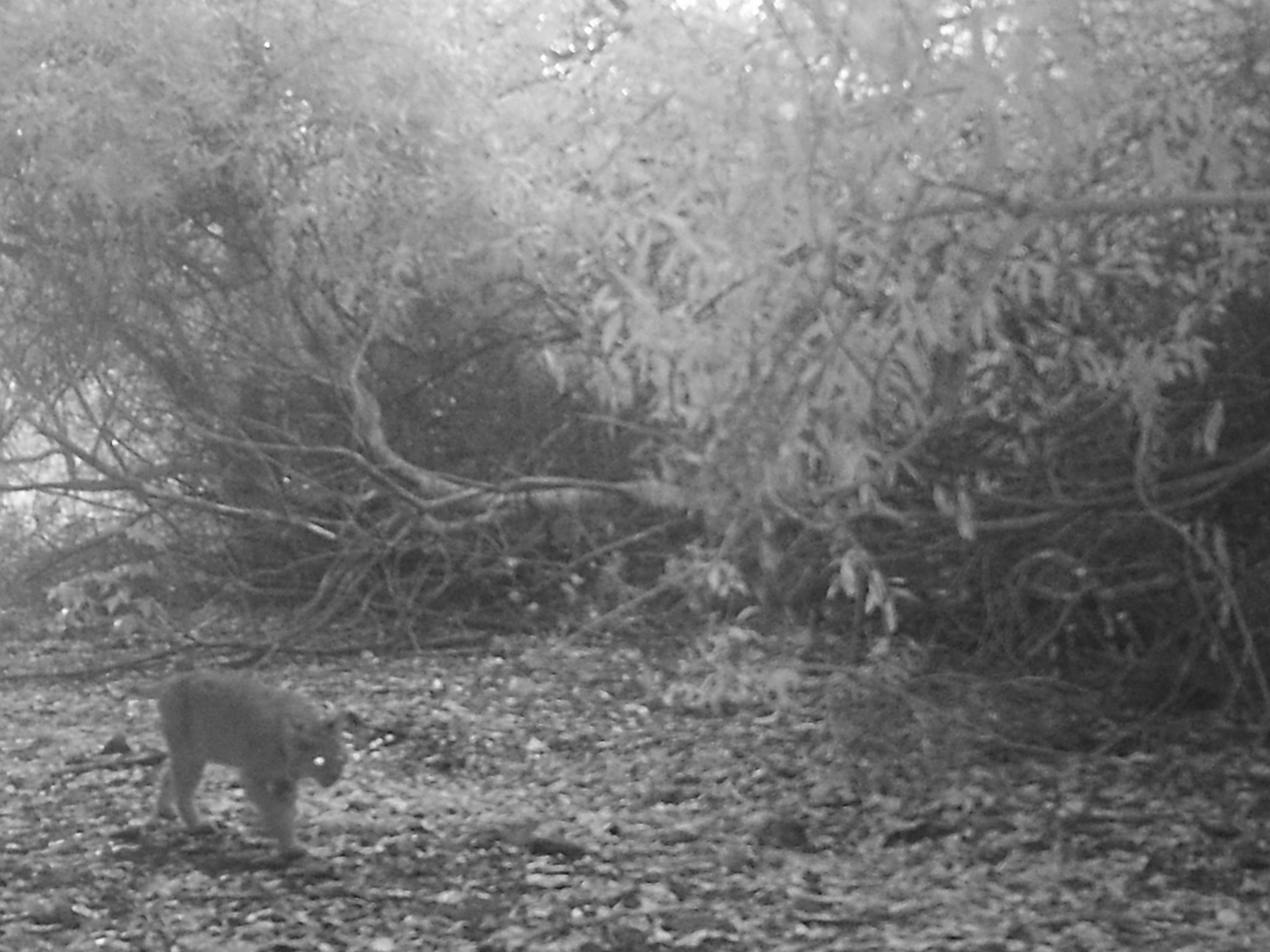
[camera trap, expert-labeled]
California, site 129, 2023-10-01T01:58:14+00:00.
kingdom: Animalia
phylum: Chordata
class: Mammalia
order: Carnivora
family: Felidae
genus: Lynx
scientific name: Lynx rufus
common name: bobcat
Bobcat (Lynx rufus).